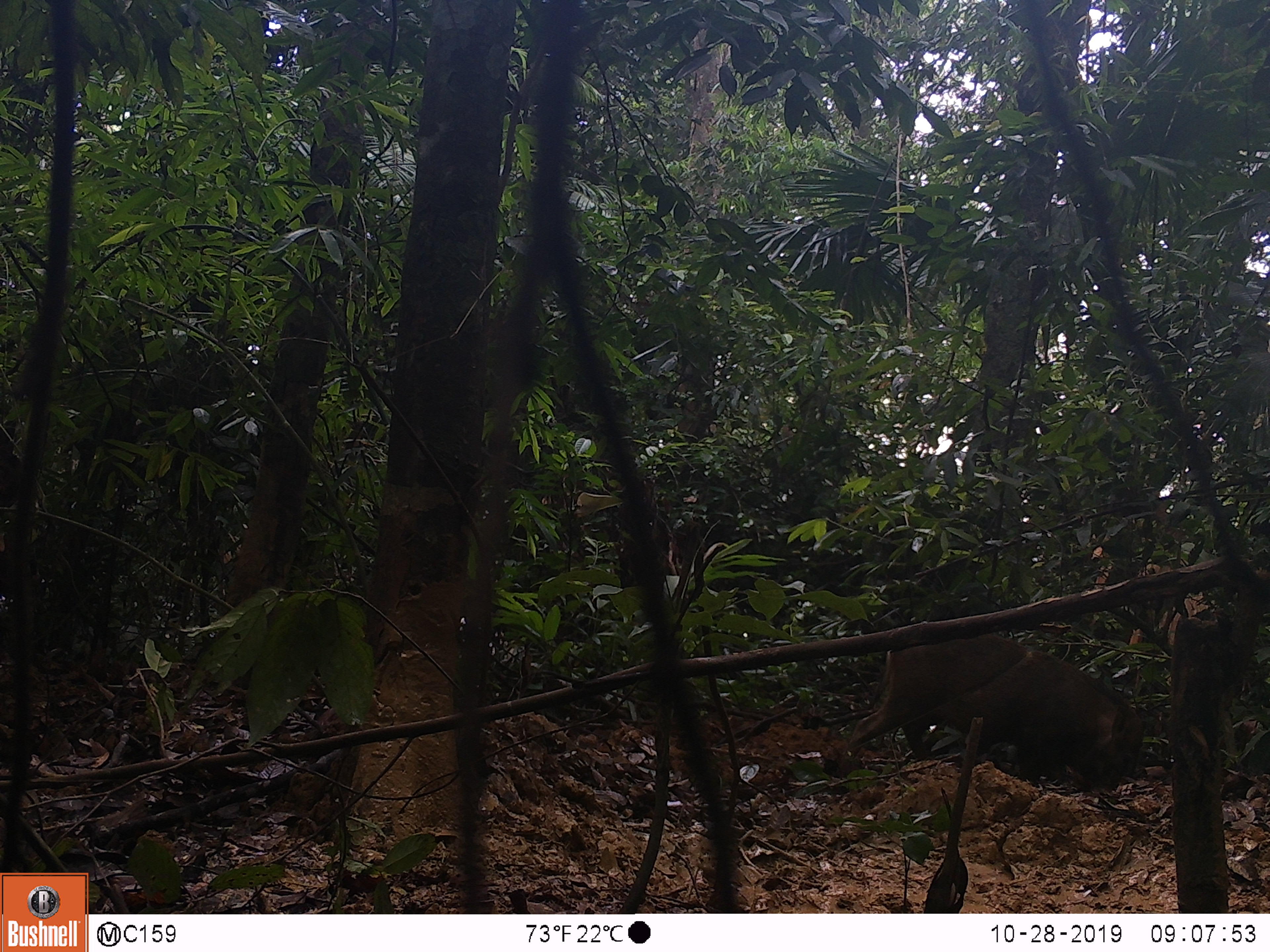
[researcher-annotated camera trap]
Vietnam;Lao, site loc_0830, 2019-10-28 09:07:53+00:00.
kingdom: Animalia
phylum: Chordata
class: Mammalia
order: Artiodactyla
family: Suidae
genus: Sus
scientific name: Sus scrofa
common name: eurasian wild pig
Eurasian wild pig (Sus scrofa). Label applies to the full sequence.